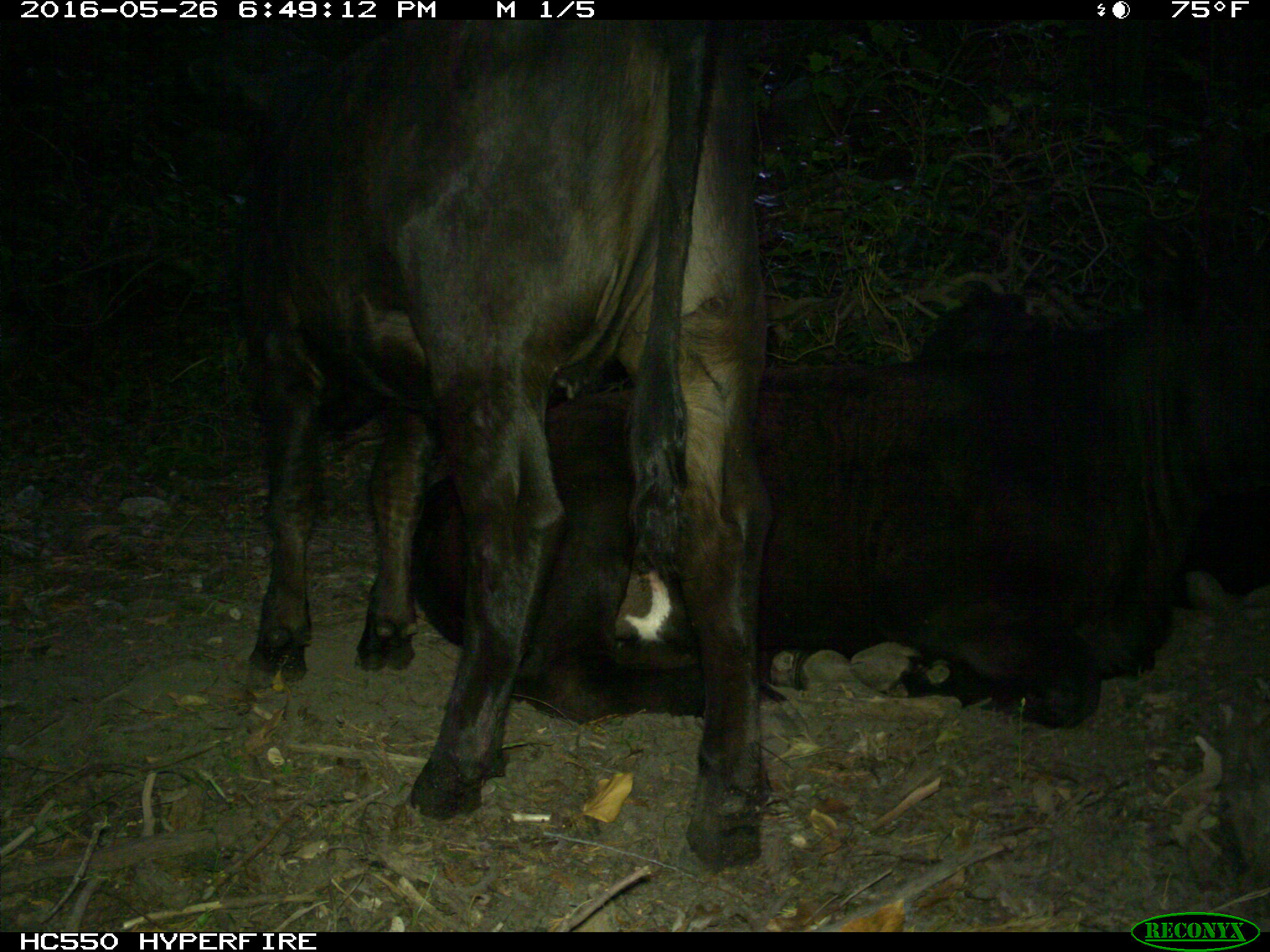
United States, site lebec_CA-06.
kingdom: Animalia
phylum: Chordata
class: Mammalia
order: Artiodactyla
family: Bovidae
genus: Bos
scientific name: Bos taurus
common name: domestic cow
Bos taurus (domestic cow).